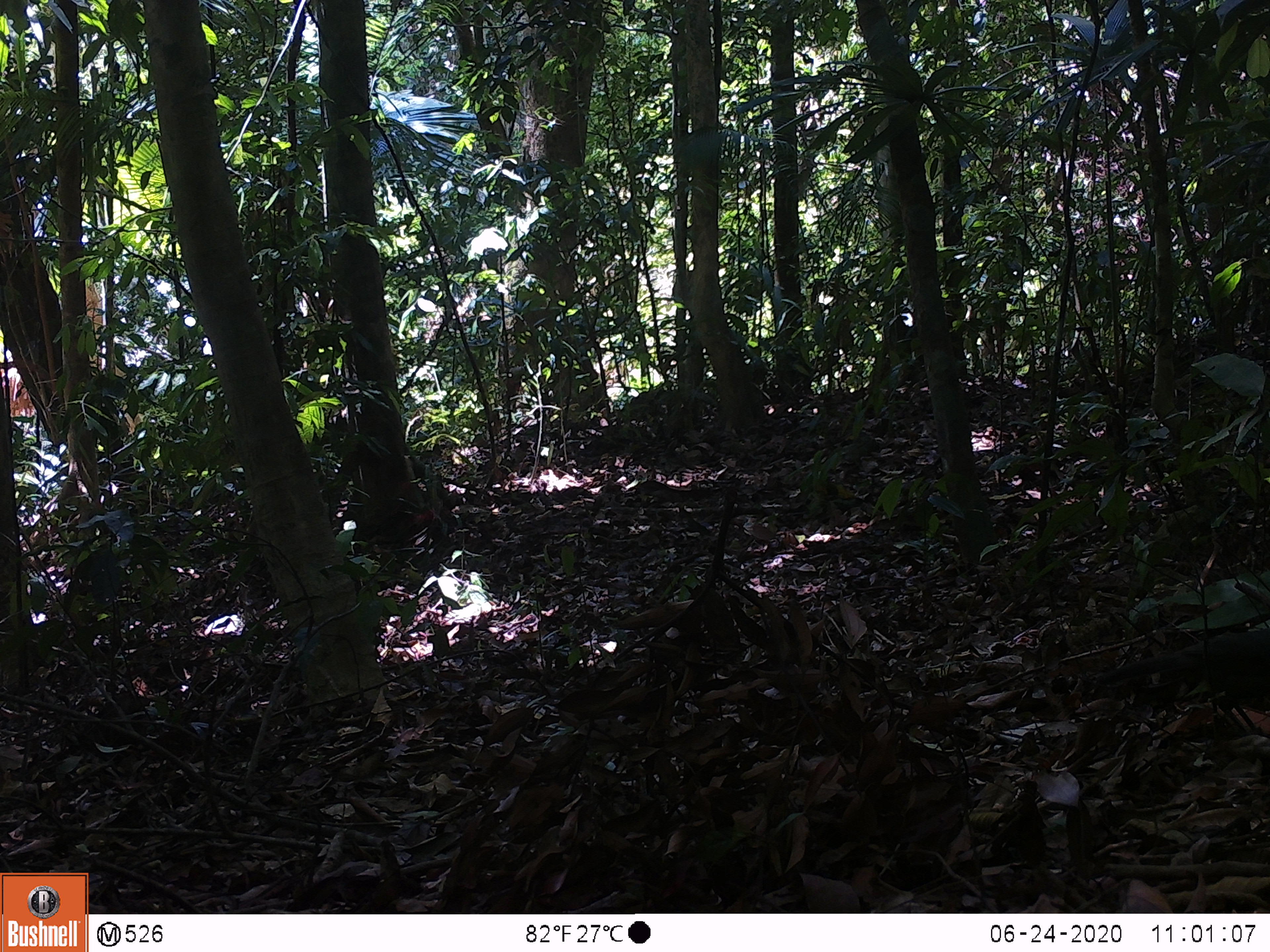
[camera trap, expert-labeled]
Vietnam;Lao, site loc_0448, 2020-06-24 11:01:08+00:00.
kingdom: Animalia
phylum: Chordata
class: Aves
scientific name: Aves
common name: bird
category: unidentified bird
Unidentified bird (bird) (Aves). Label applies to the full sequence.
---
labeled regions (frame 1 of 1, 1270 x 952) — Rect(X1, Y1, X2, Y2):
unidentified bird: Rect(1097, 627, 1270, 733)